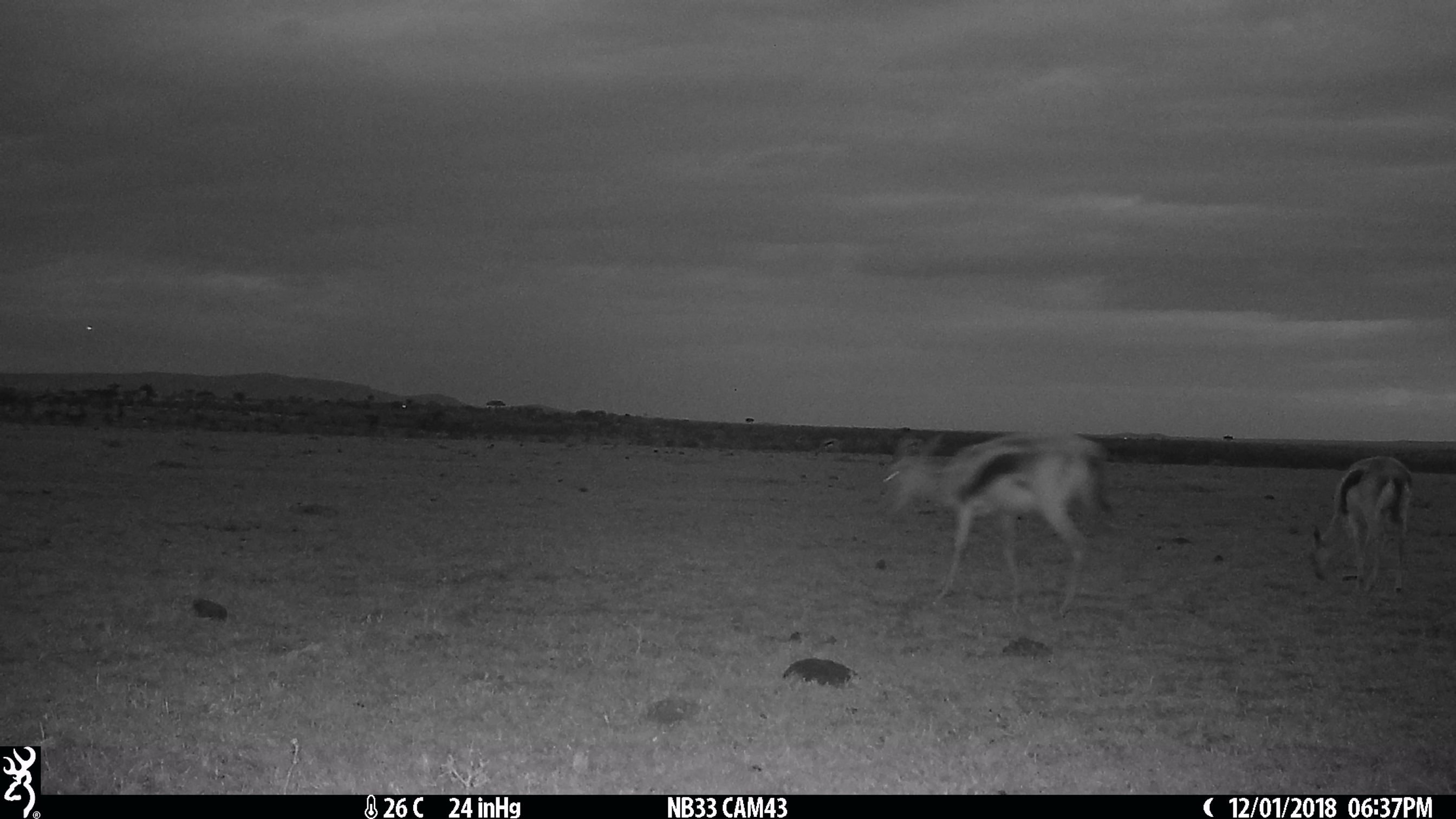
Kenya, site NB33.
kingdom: Animalia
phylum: Chordata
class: Mammalia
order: Artiodactyla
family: Bovidae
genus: Eudorcas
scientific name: Eudorcas thomsonii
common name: thomon's gazelle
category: gazelle thomsons